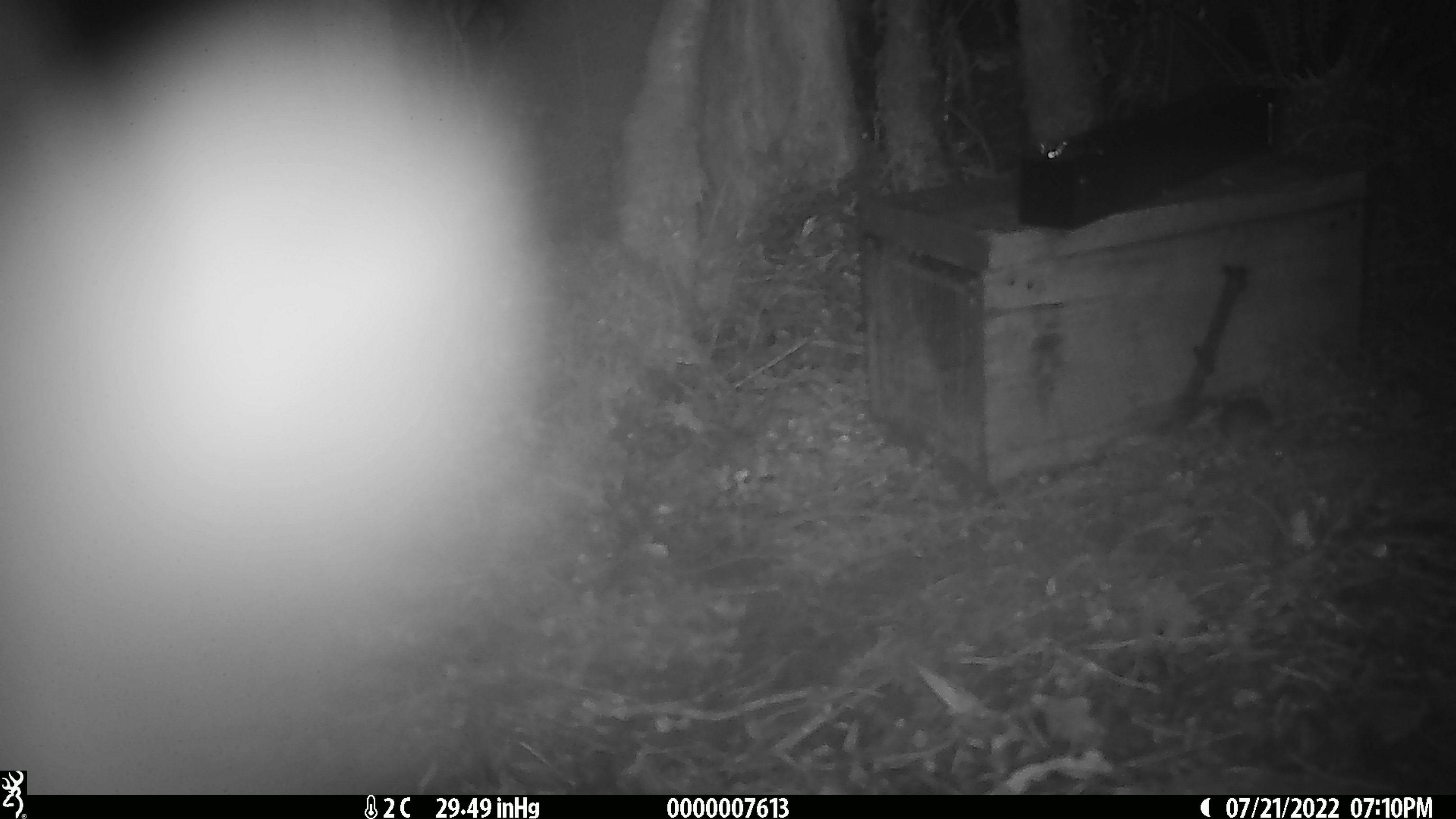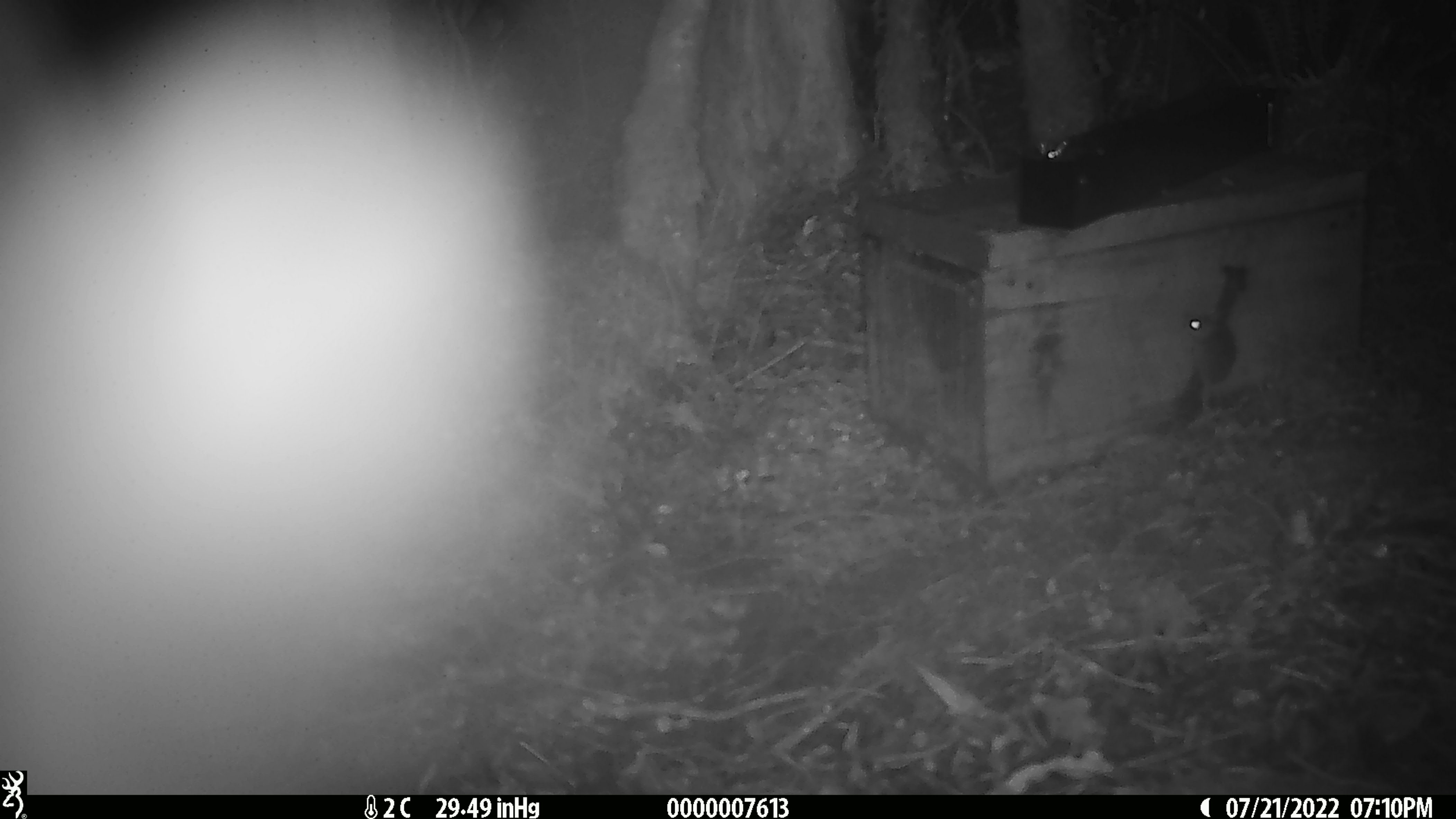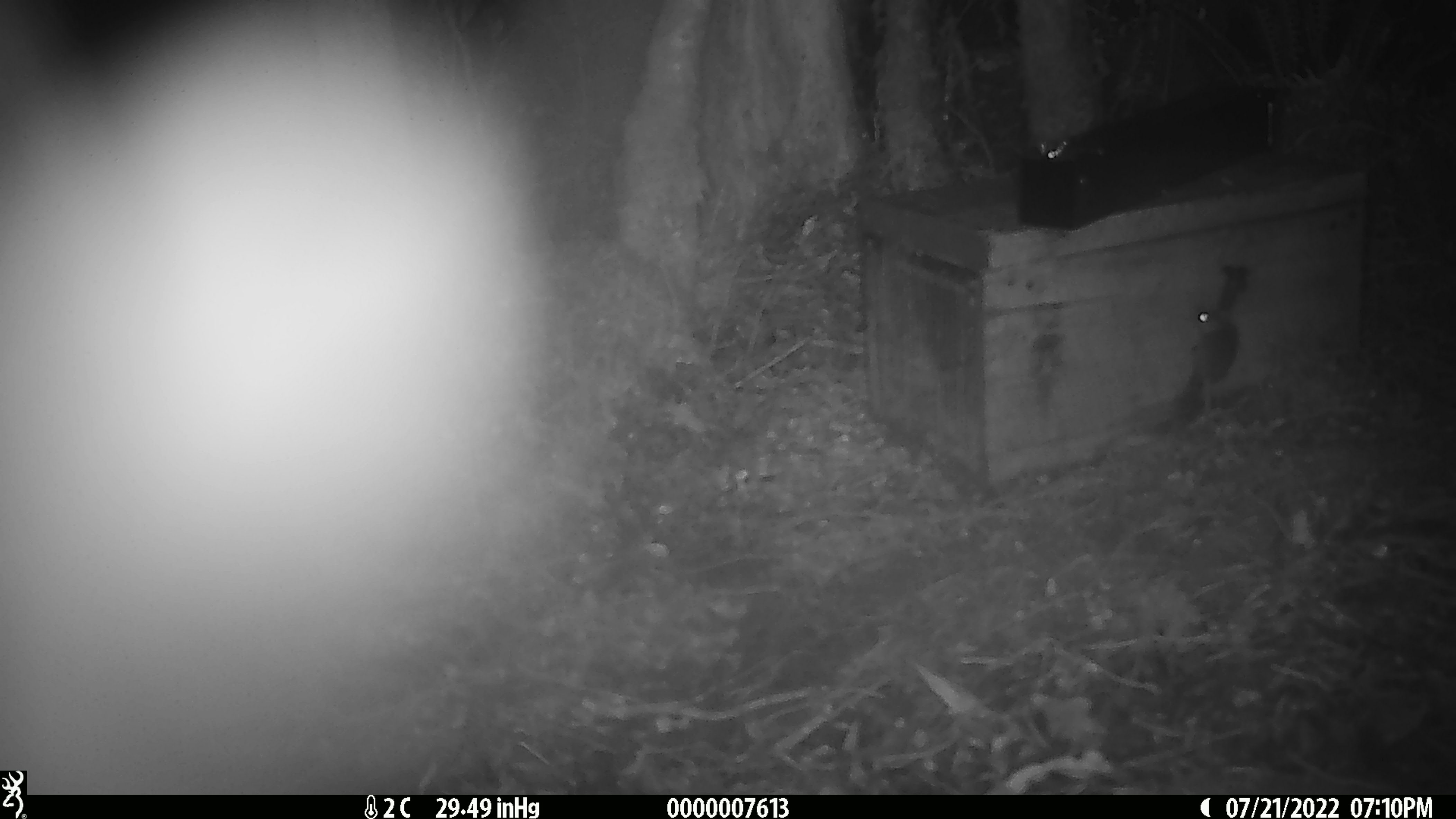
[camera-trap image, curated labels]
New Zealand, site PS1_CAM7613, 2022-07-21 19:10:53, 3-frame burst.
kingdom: Animalia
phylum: Chordata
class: Mammalia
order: Rodentia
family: Muridae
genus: Mus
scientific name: Mus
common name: mouse